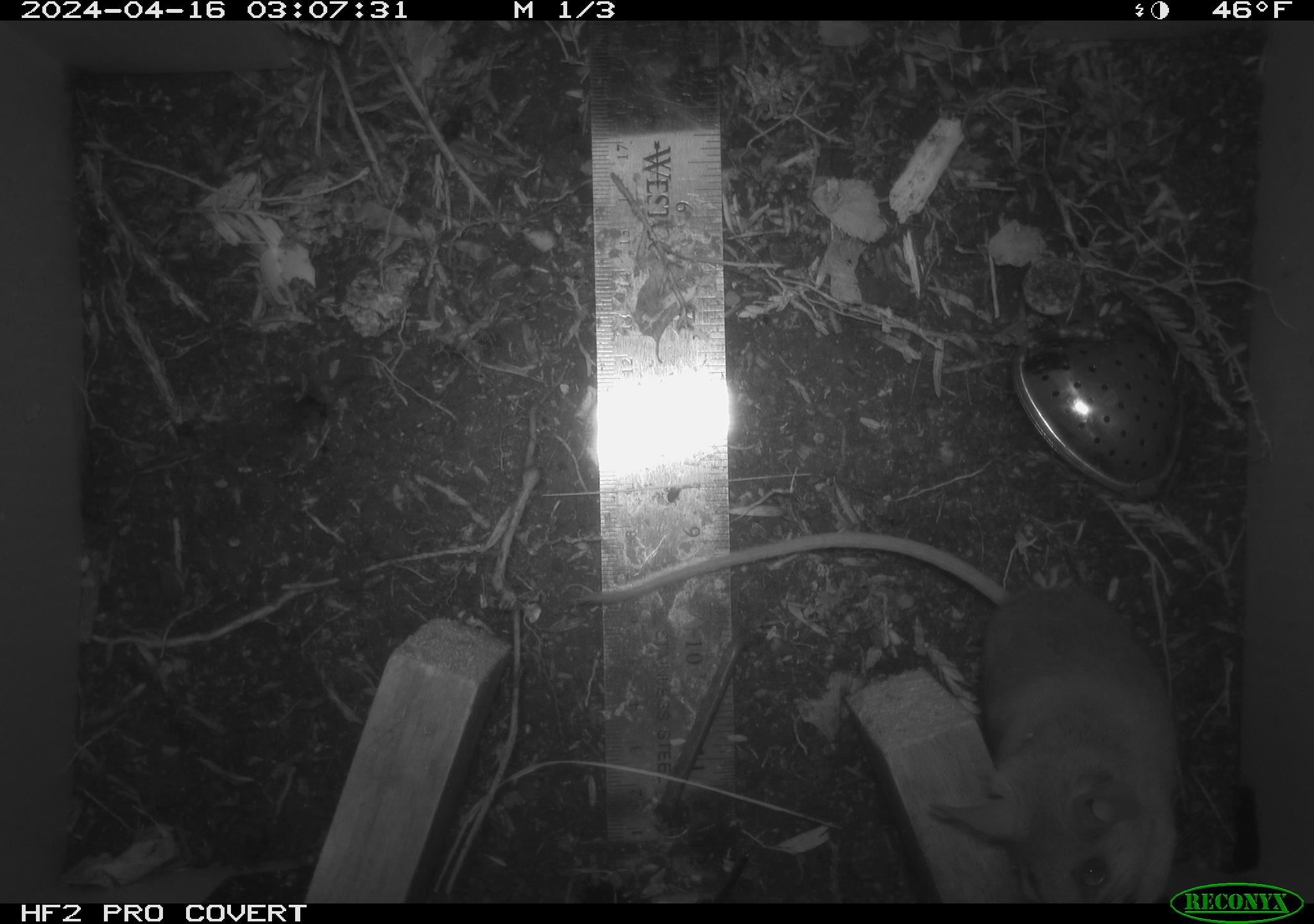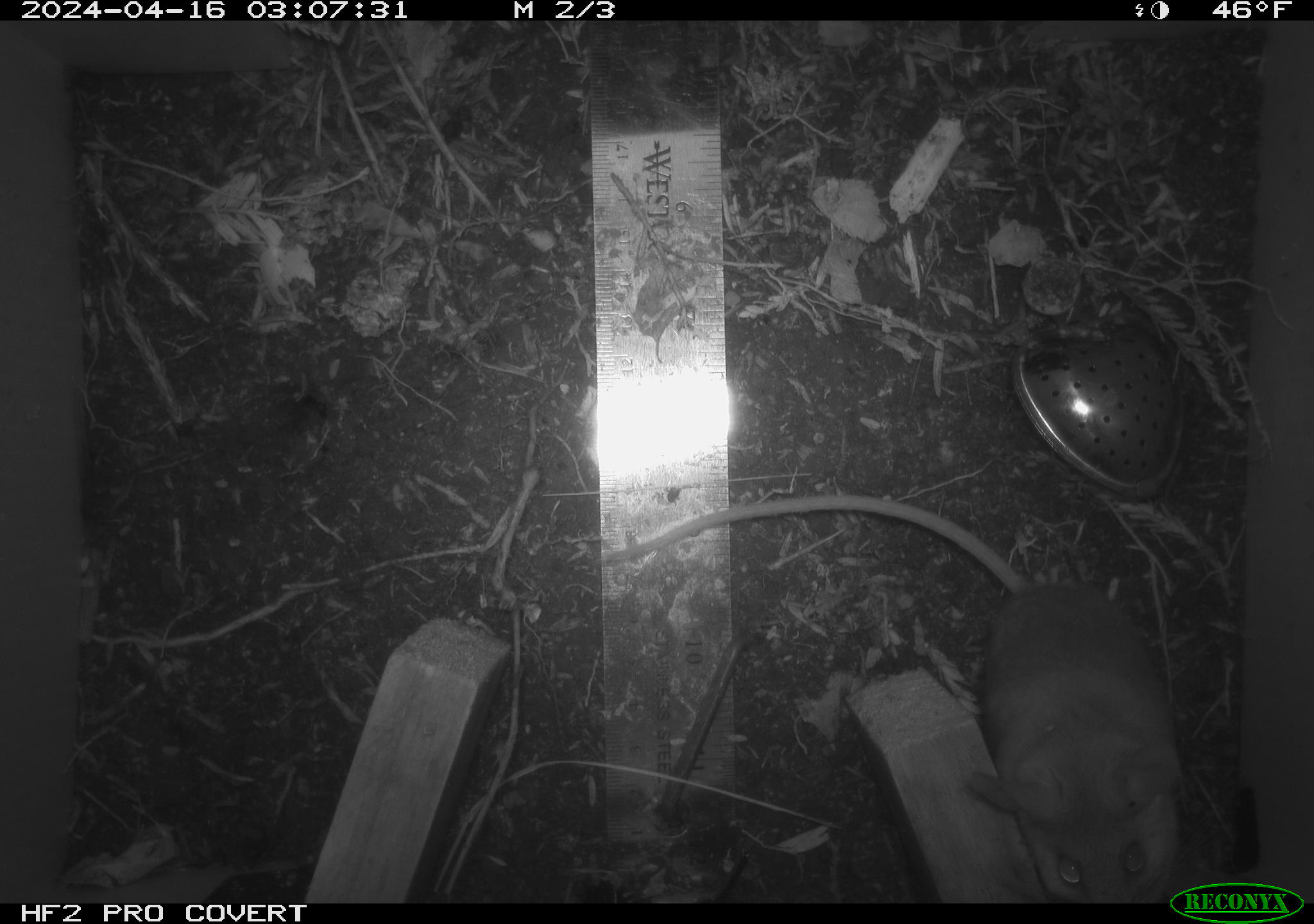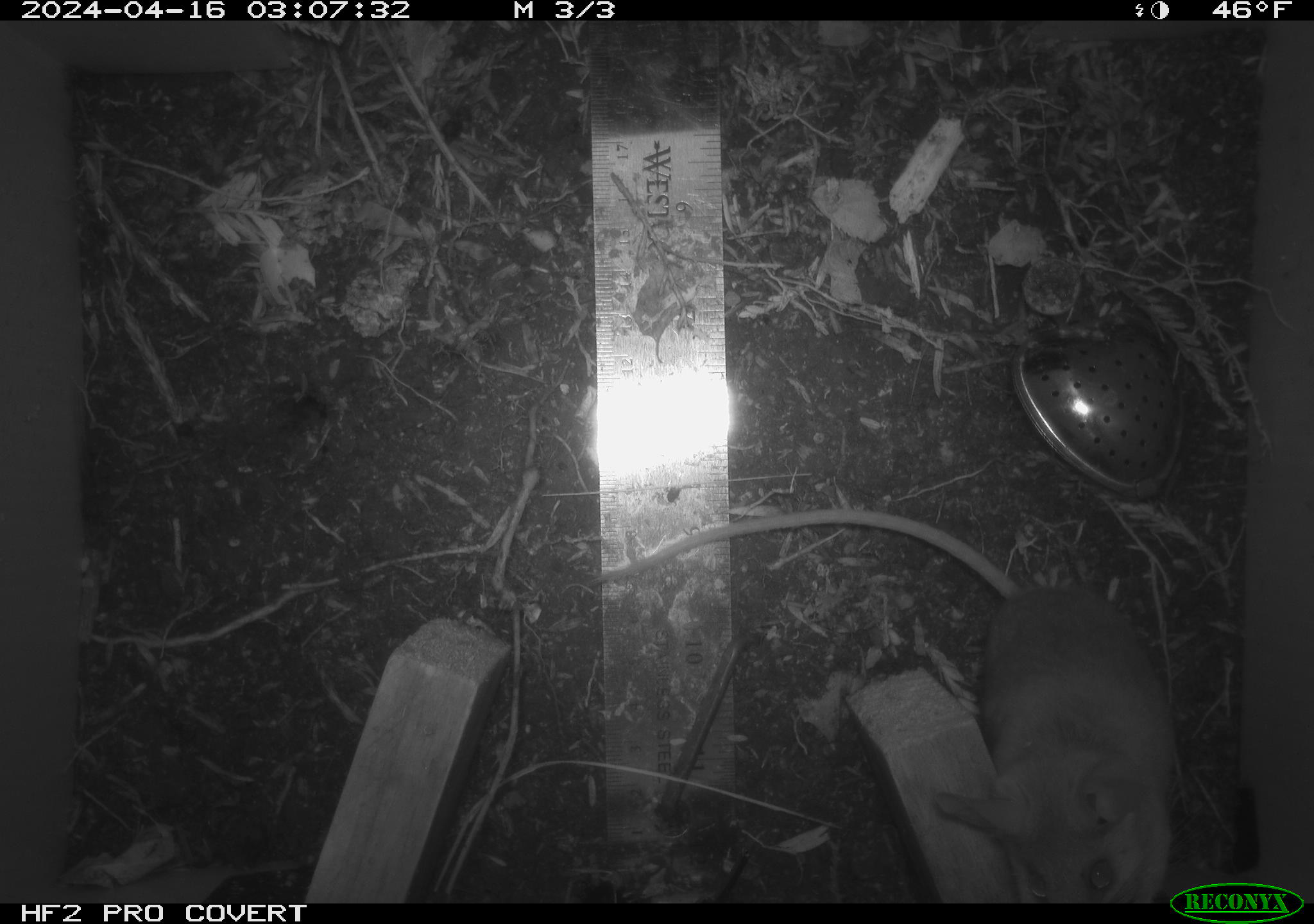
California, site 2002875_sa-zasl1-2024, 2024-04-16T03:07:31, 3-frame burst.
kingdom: Animalia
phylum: Chordata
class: Mammalia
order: Rodentia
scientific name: Rodentia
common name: mouse species